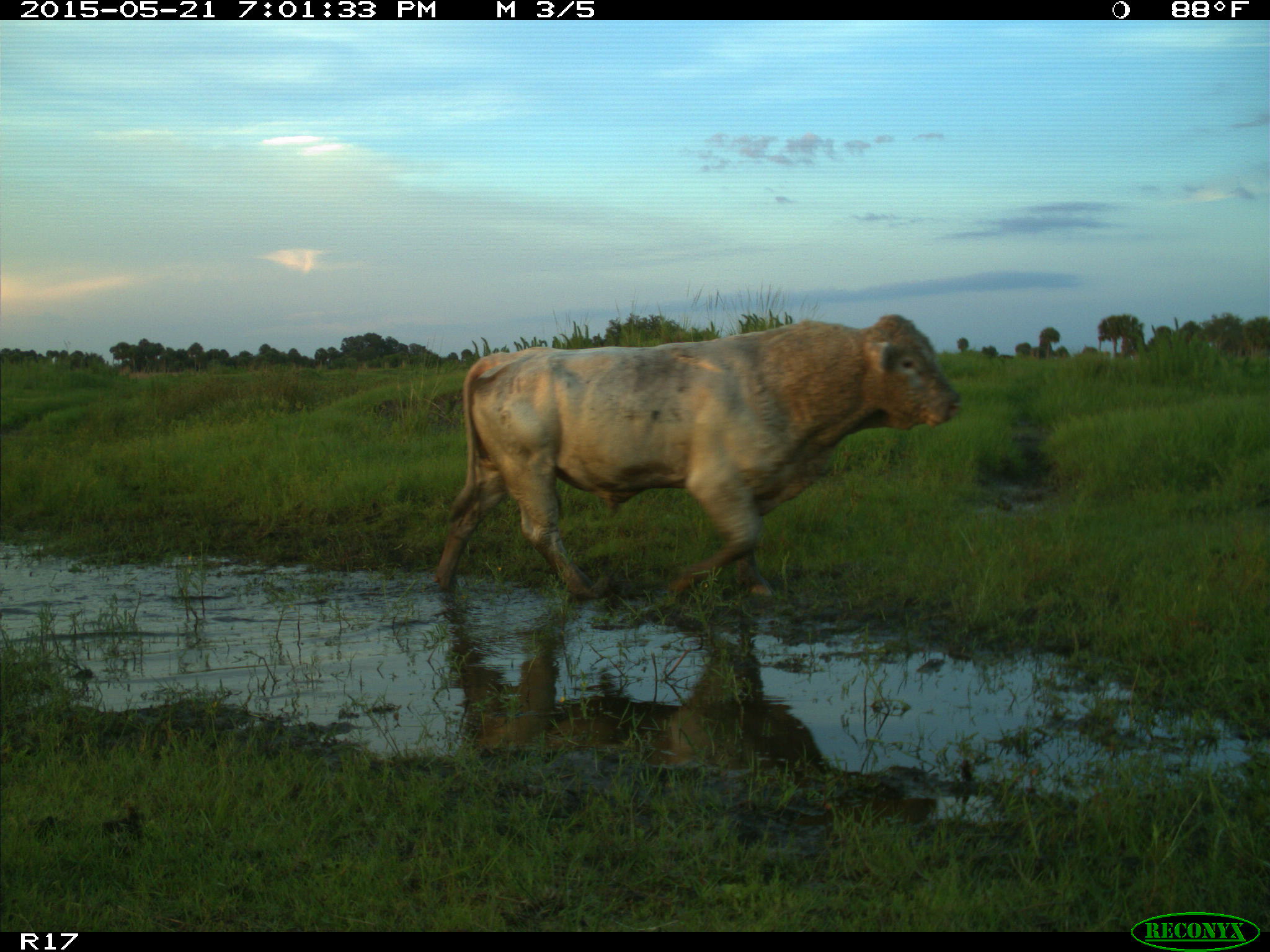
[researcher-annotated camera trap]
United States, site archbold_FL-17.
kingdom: Animalia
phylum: Chordata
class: Mammalia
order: Artiodactyla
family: Bovidae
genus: Bos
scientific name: Bos taurus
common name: domestic cow